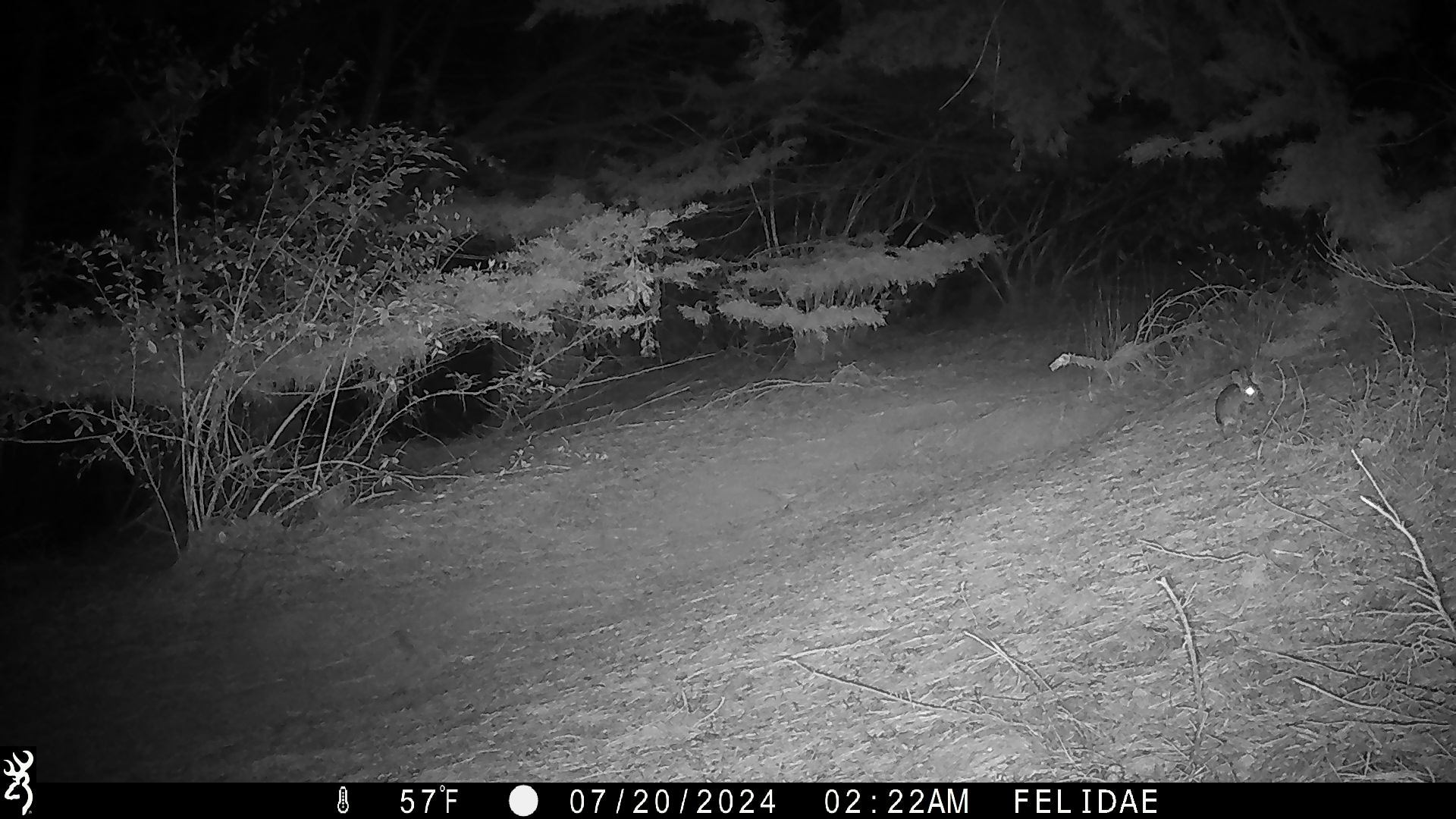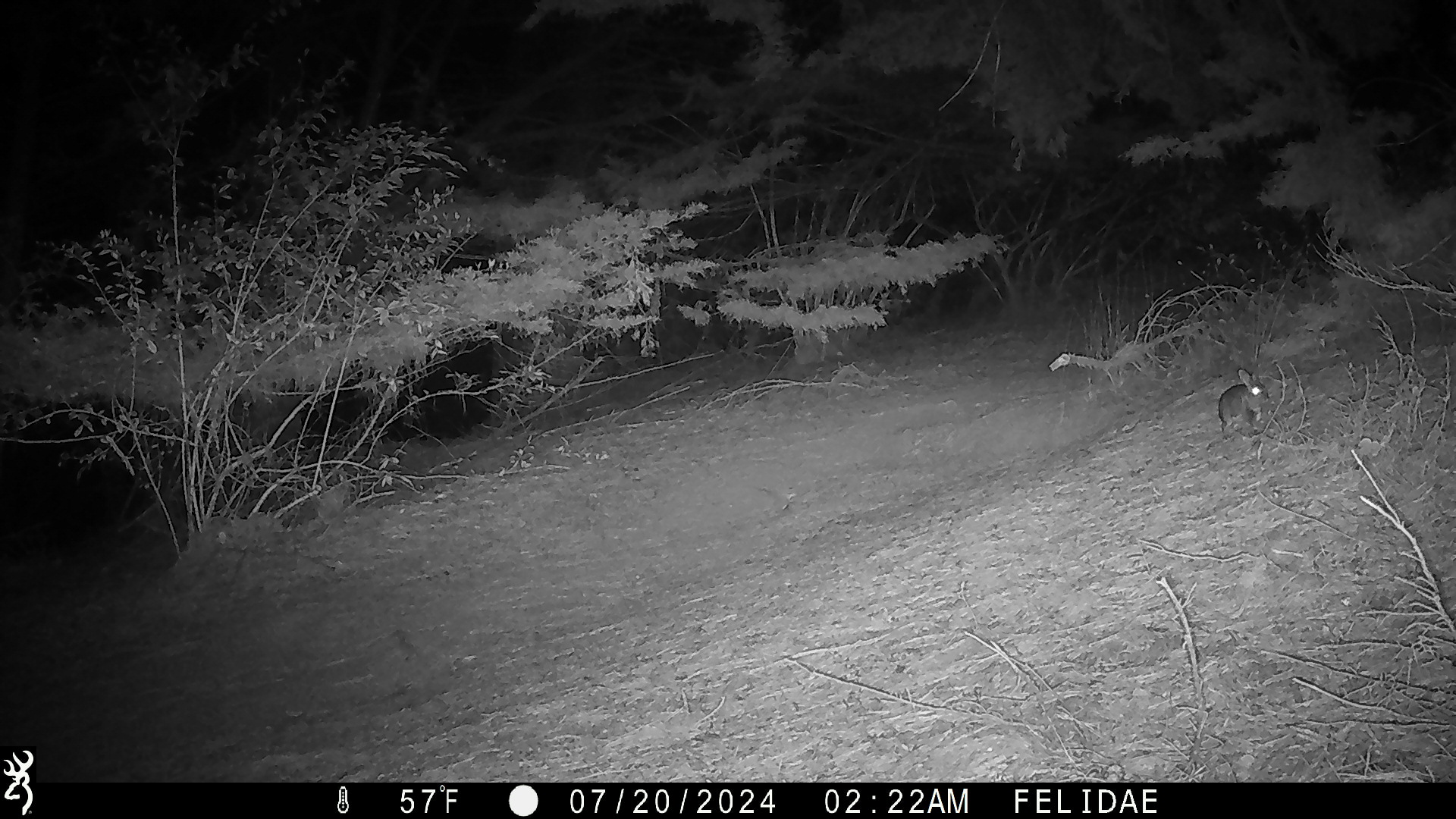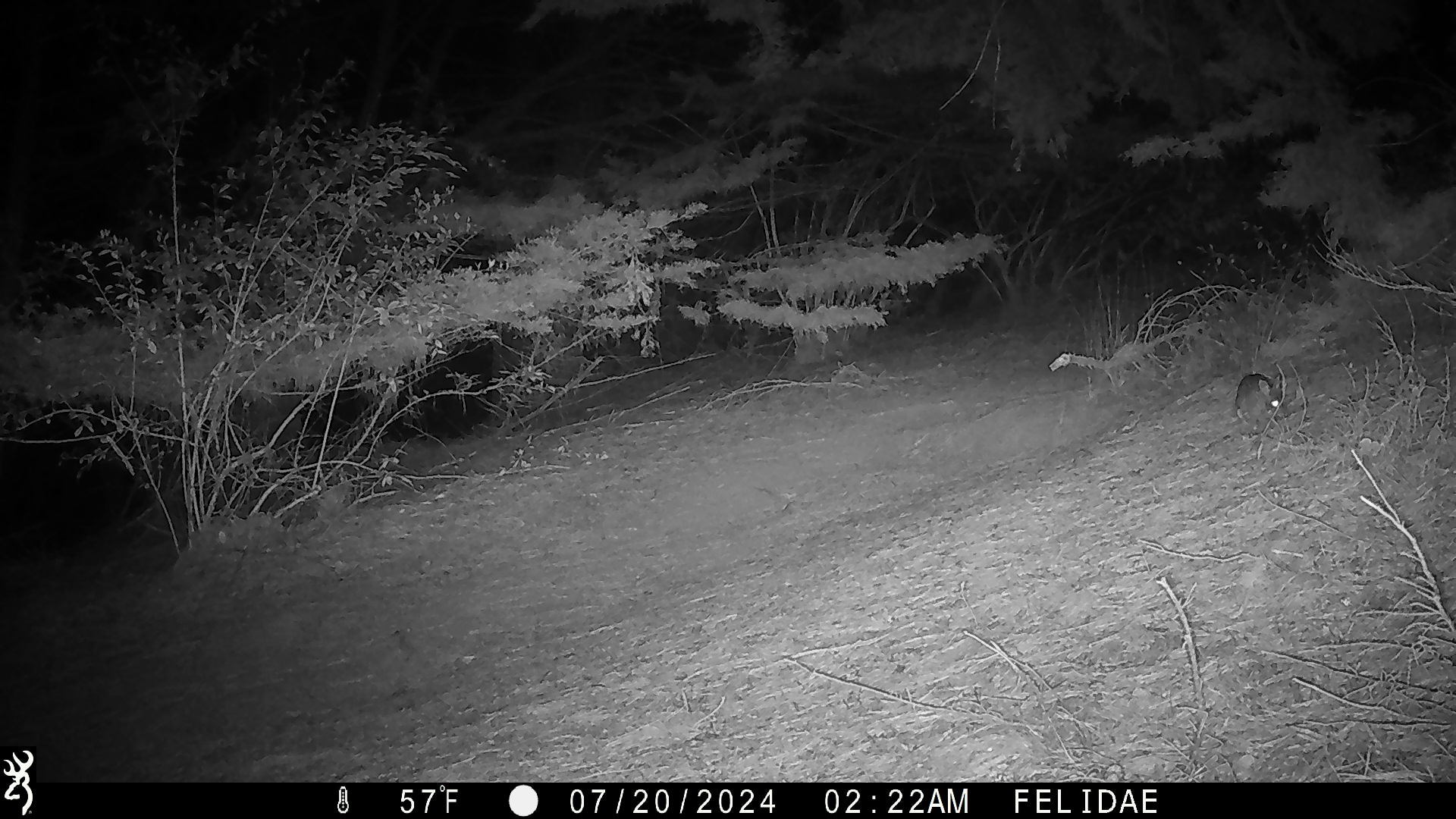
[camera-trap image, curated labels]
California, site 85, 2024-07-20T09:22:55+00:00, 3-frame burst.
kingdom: Animalia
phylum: Chordata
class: Mammalia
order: Lagomorpha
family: Leporidae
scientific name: Leporidae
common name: rabbit